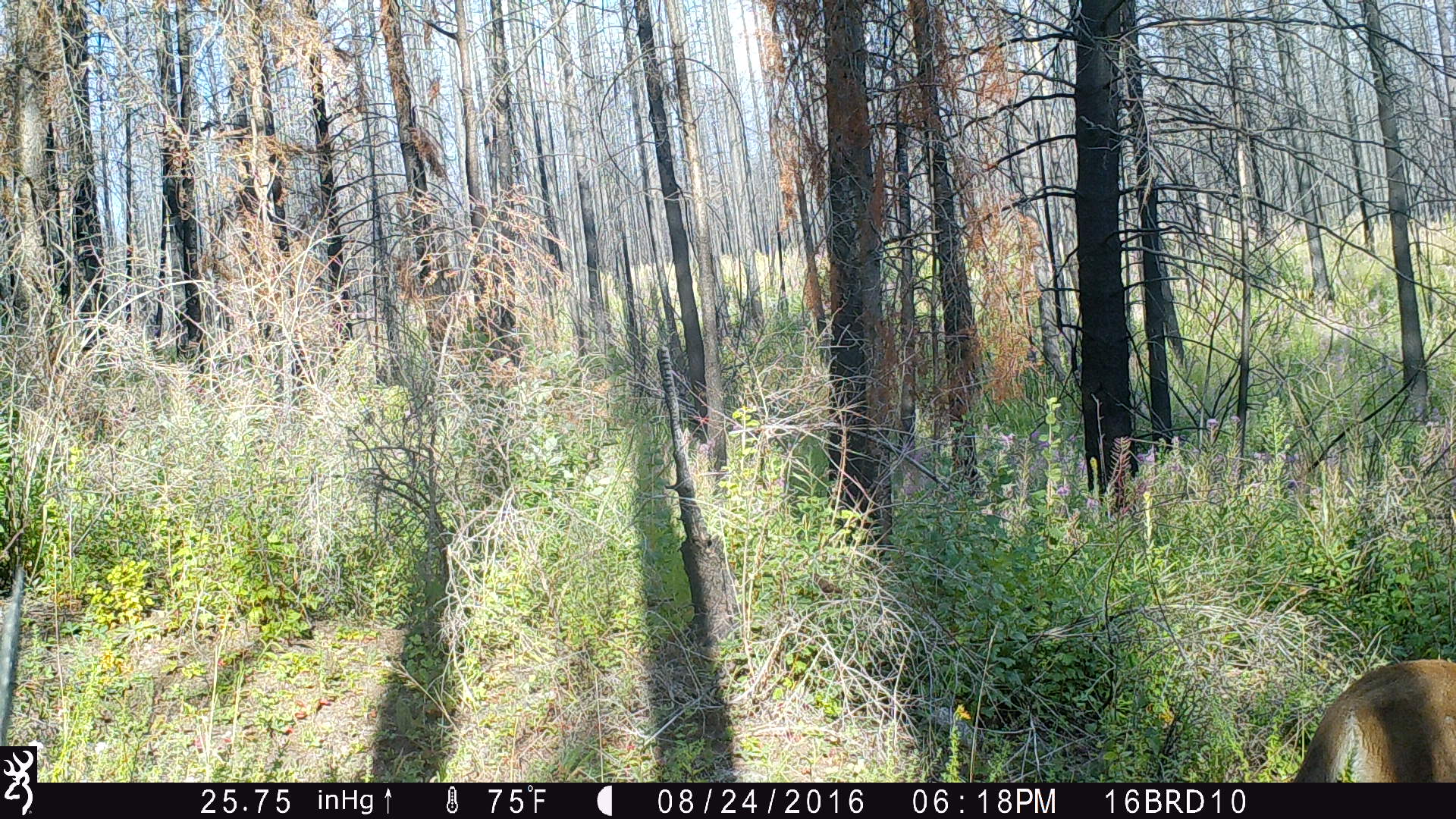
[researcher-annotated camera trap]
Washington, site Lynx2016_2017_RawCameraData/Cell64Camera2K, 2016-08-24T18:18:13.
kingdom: Animalia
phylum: Chordata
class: Mammalia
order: Carnivora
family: Felidae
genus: Puma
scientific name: Puma concolor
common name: mountain lion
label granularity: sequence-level